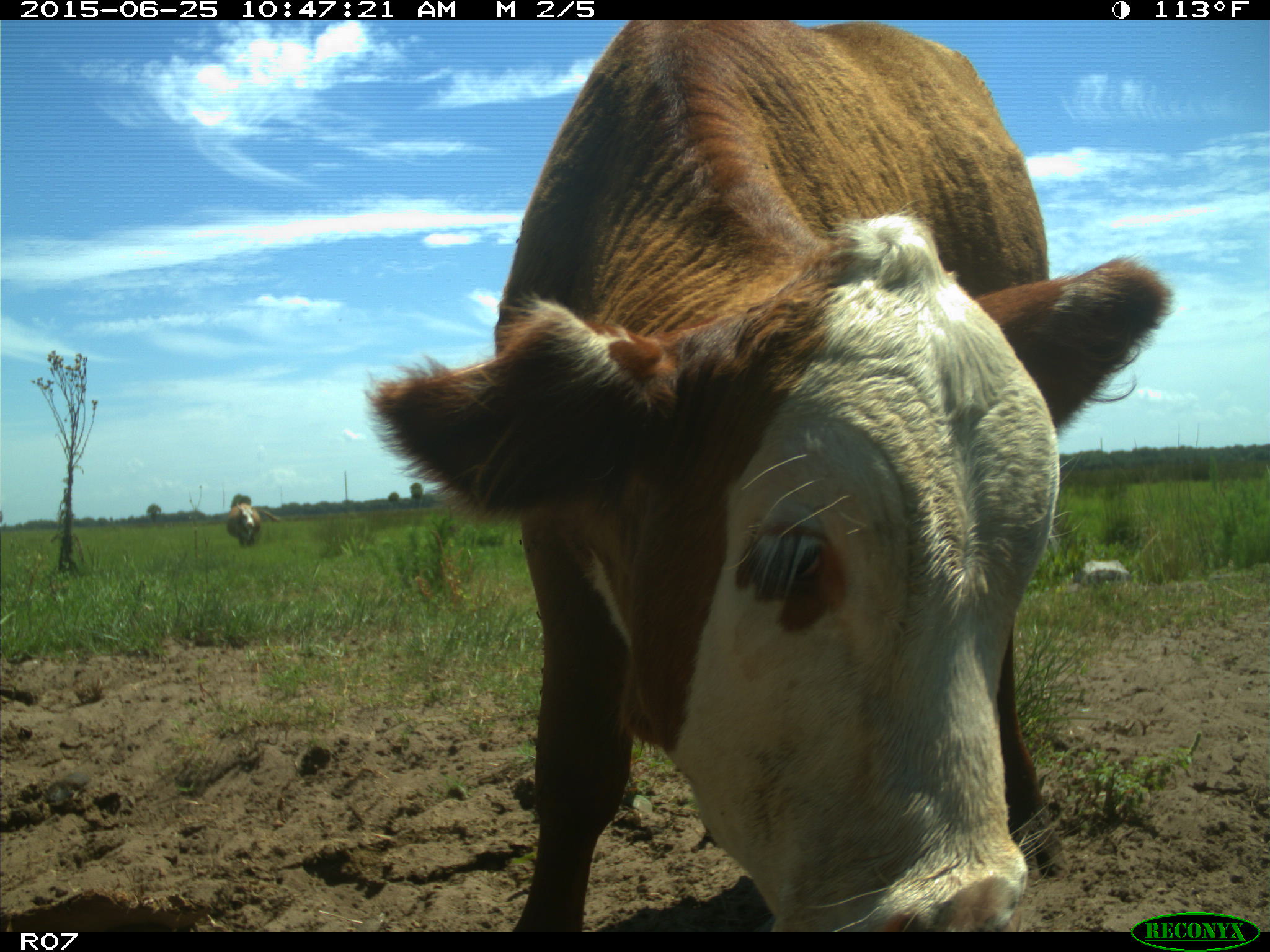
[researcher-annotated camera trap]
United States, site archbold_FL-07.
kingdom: Animalia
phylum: Chordata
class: Mammalia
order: Artiodactyla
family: Bovidae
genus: Bos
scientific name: Bos taurus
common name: domestic cow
Bos taurus (domestic cow).